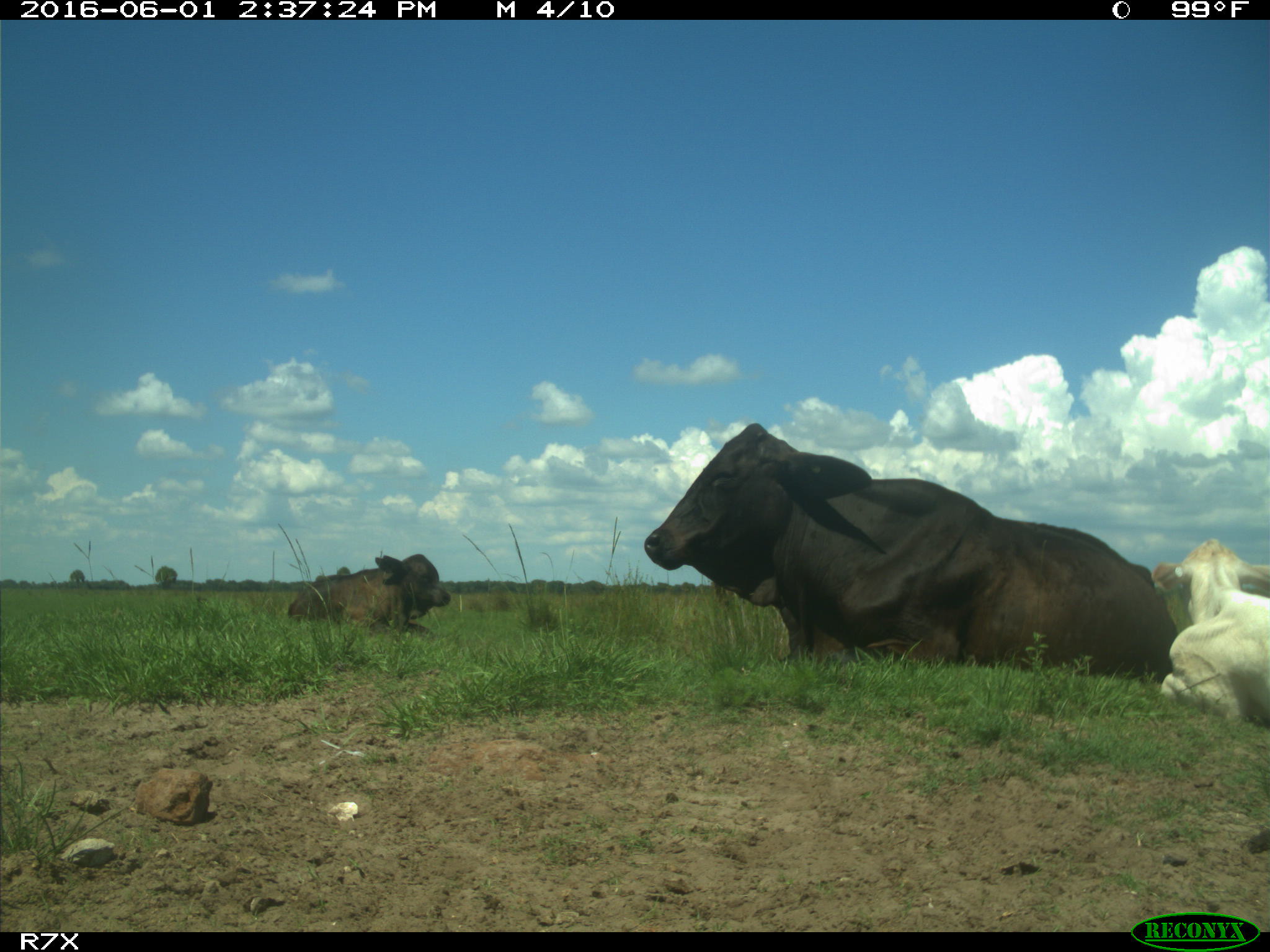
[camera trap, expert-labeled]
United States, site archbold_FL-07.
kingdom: Animalia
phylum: Chordata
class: Mammalia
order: Artiodactyla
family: Bovidae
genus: Bos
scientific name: Bos taurus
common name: domestic cow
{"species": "Bos taurus (domestic cow)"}